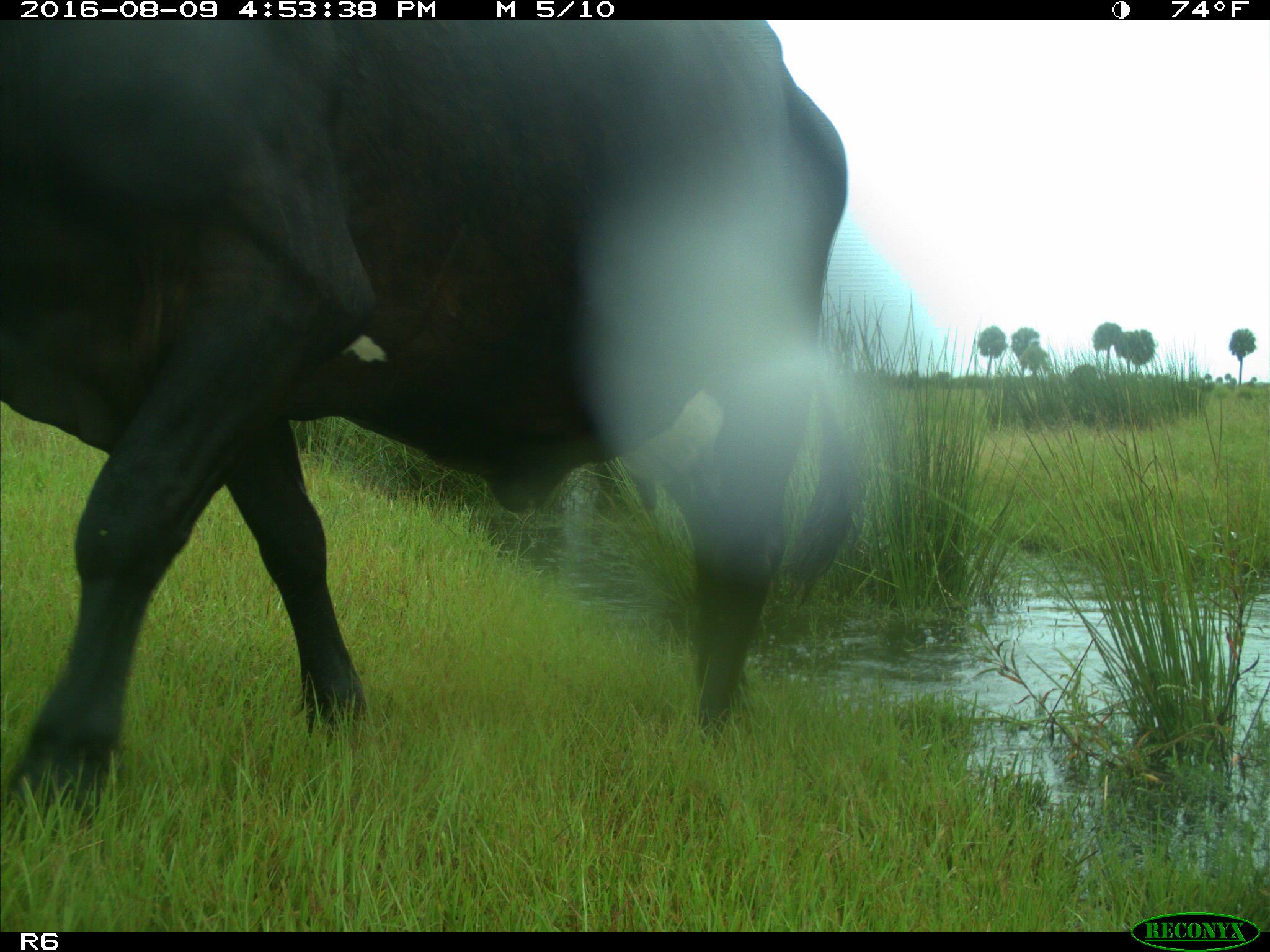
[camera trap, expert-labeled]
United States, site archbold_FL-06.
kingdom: Animalia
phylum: Chordata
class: Mammalia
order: Artiodactyla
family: Bovidae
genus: Bos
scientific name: Bos taurus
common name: domestic cow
Bos taurus (domestic cow).